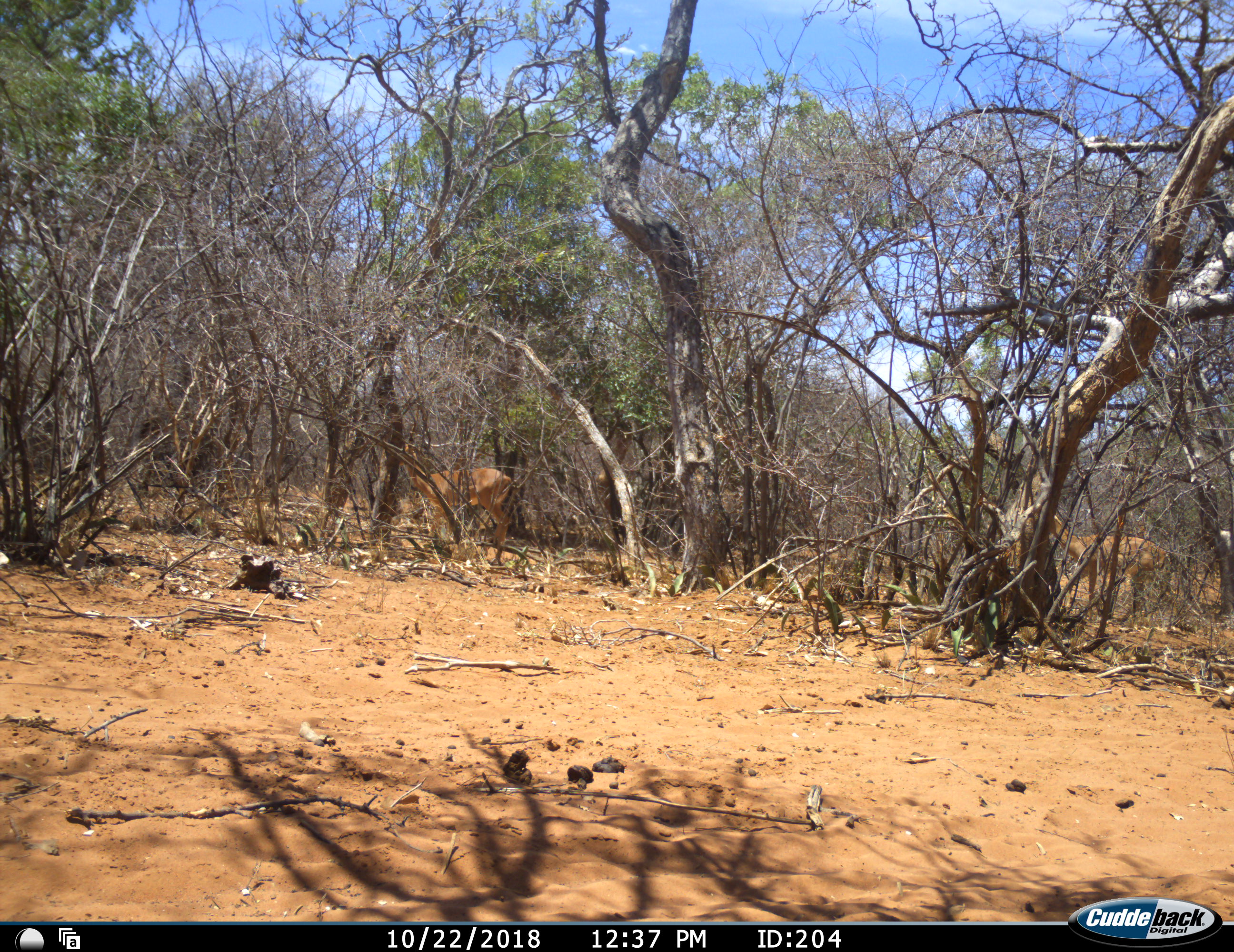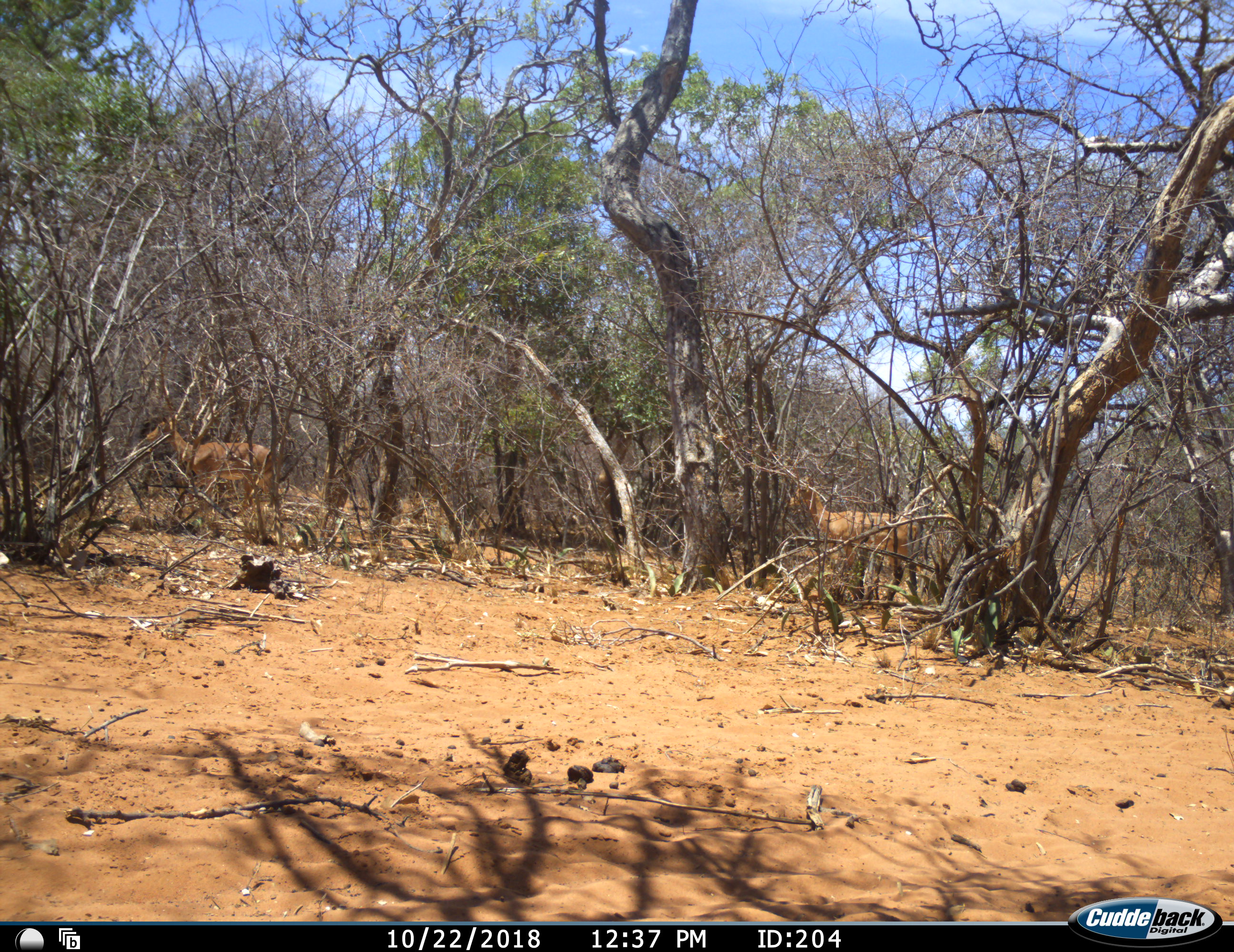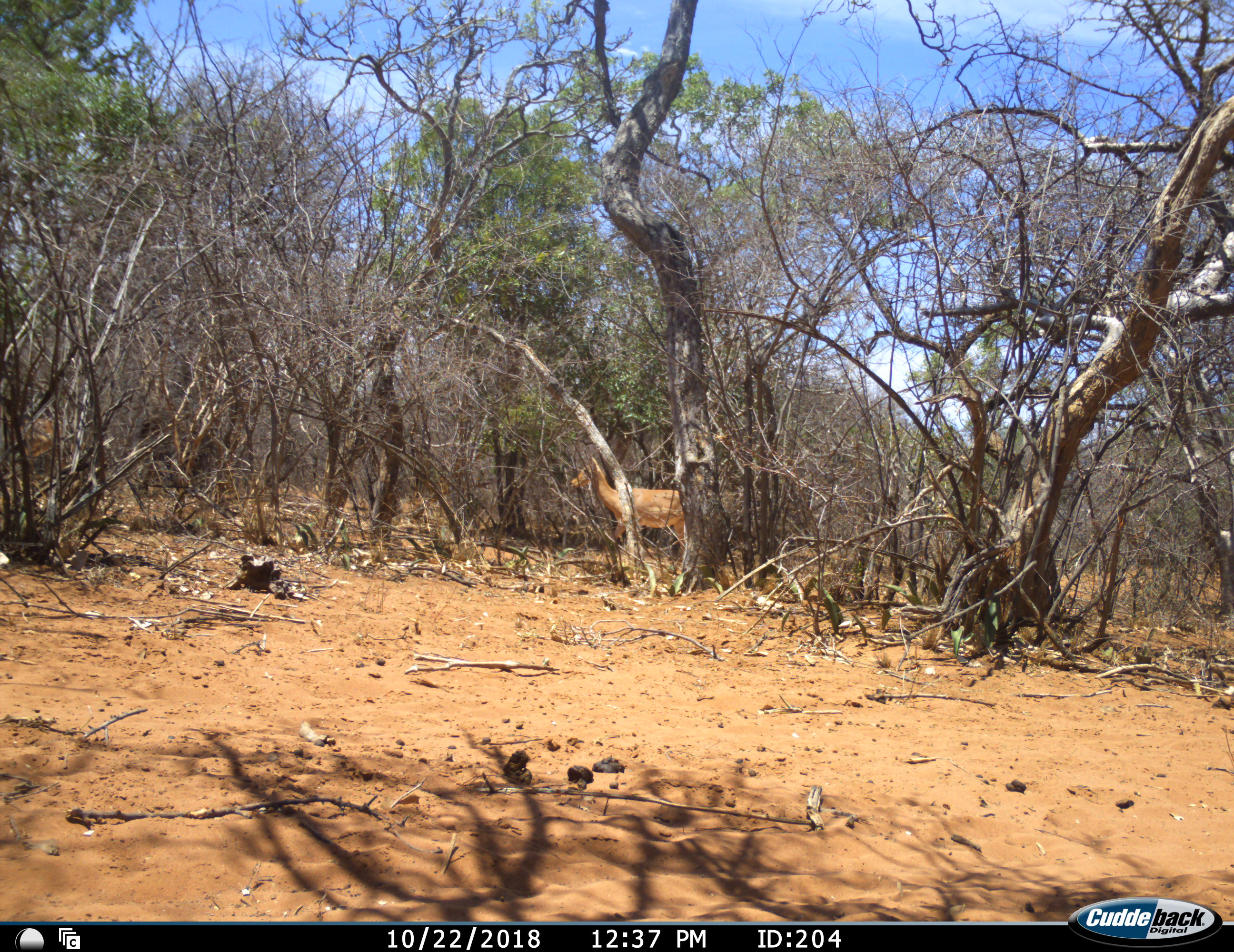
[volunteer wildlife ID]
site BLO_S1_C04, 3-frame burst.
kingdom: Animalia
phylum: Chordata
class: Mammalia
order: Artiodactyla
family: Bovidae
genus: Aepyceros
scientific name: Aepyceros melampus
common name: impala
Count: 2.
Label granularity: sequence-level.